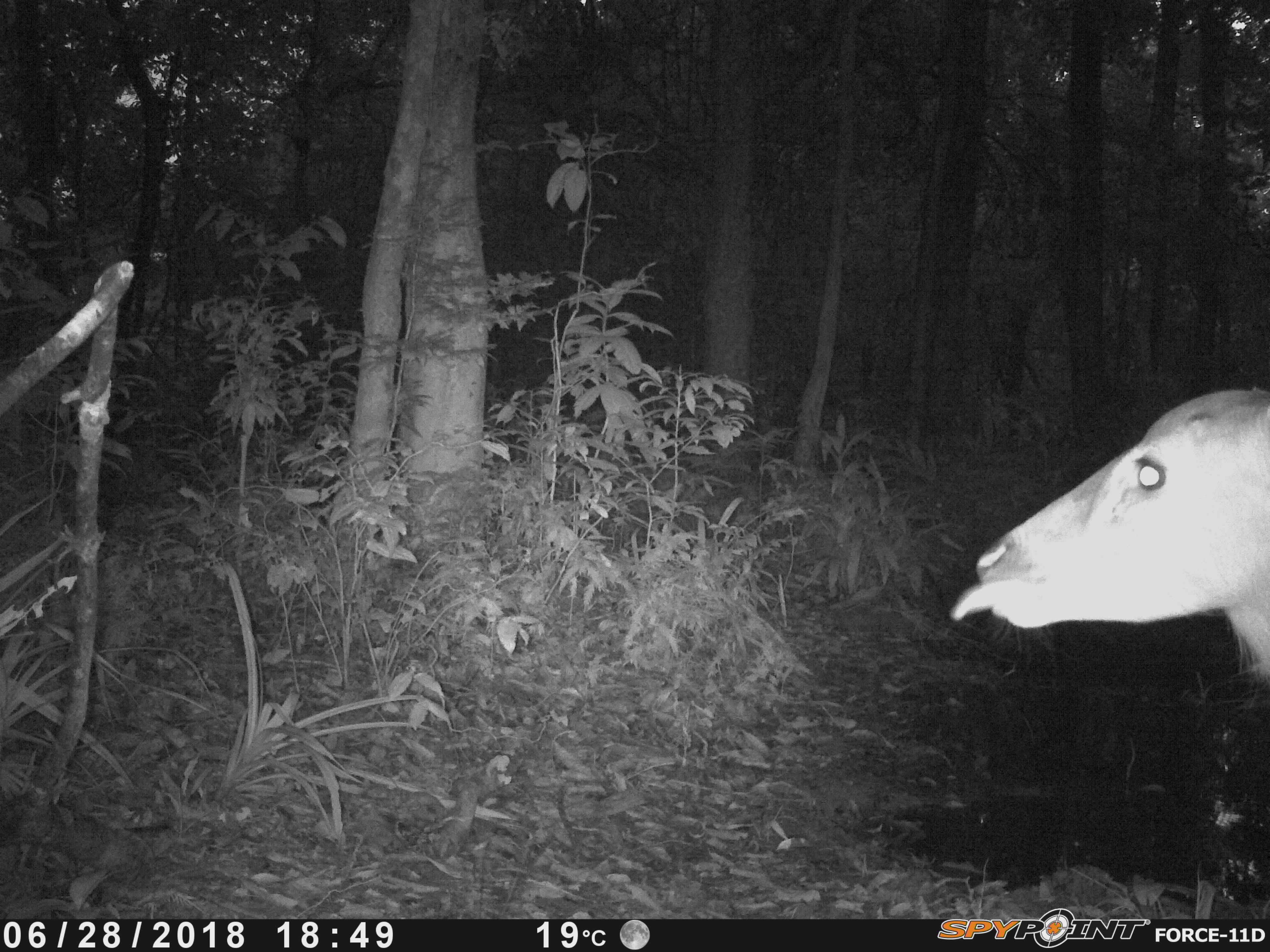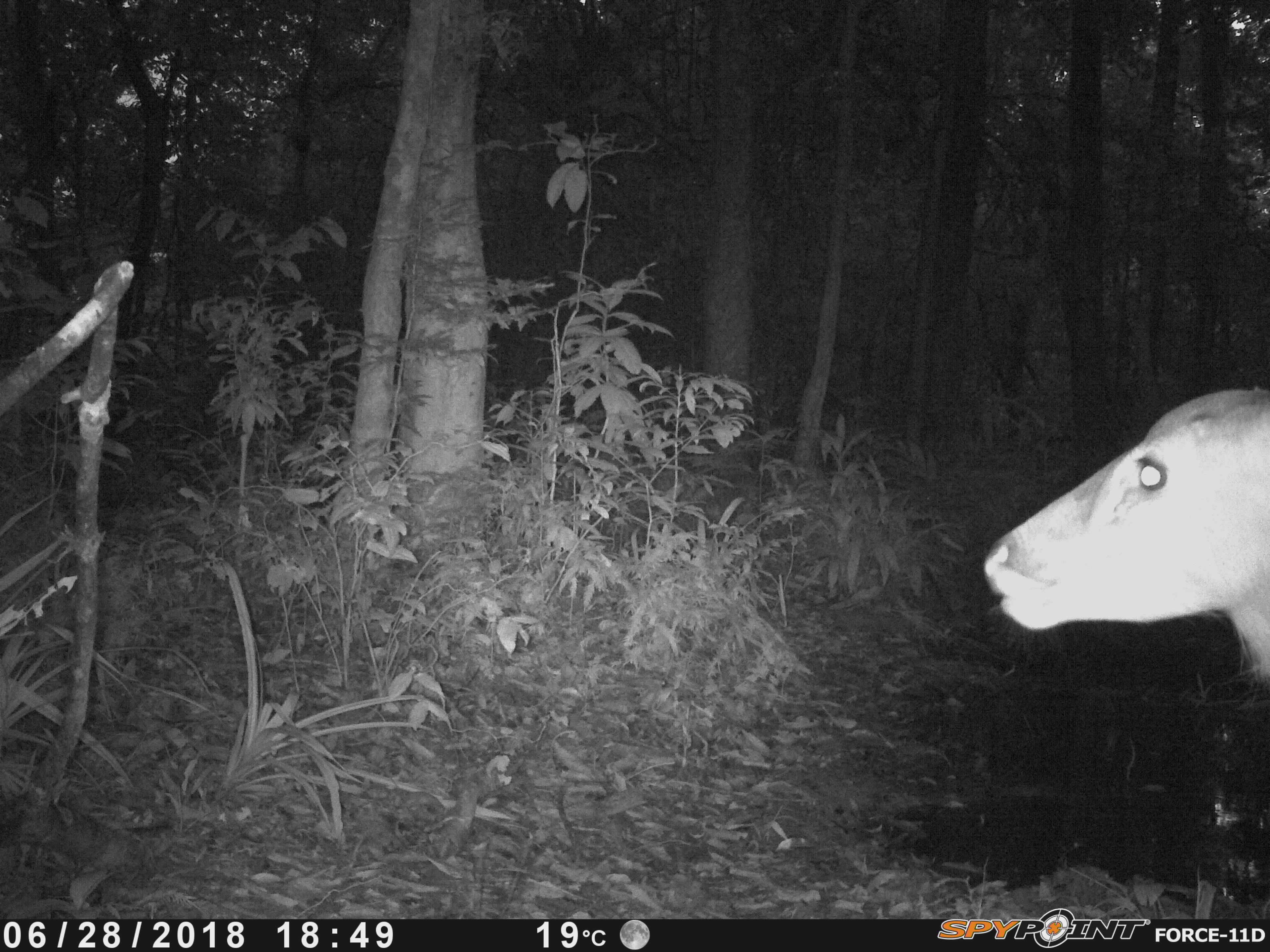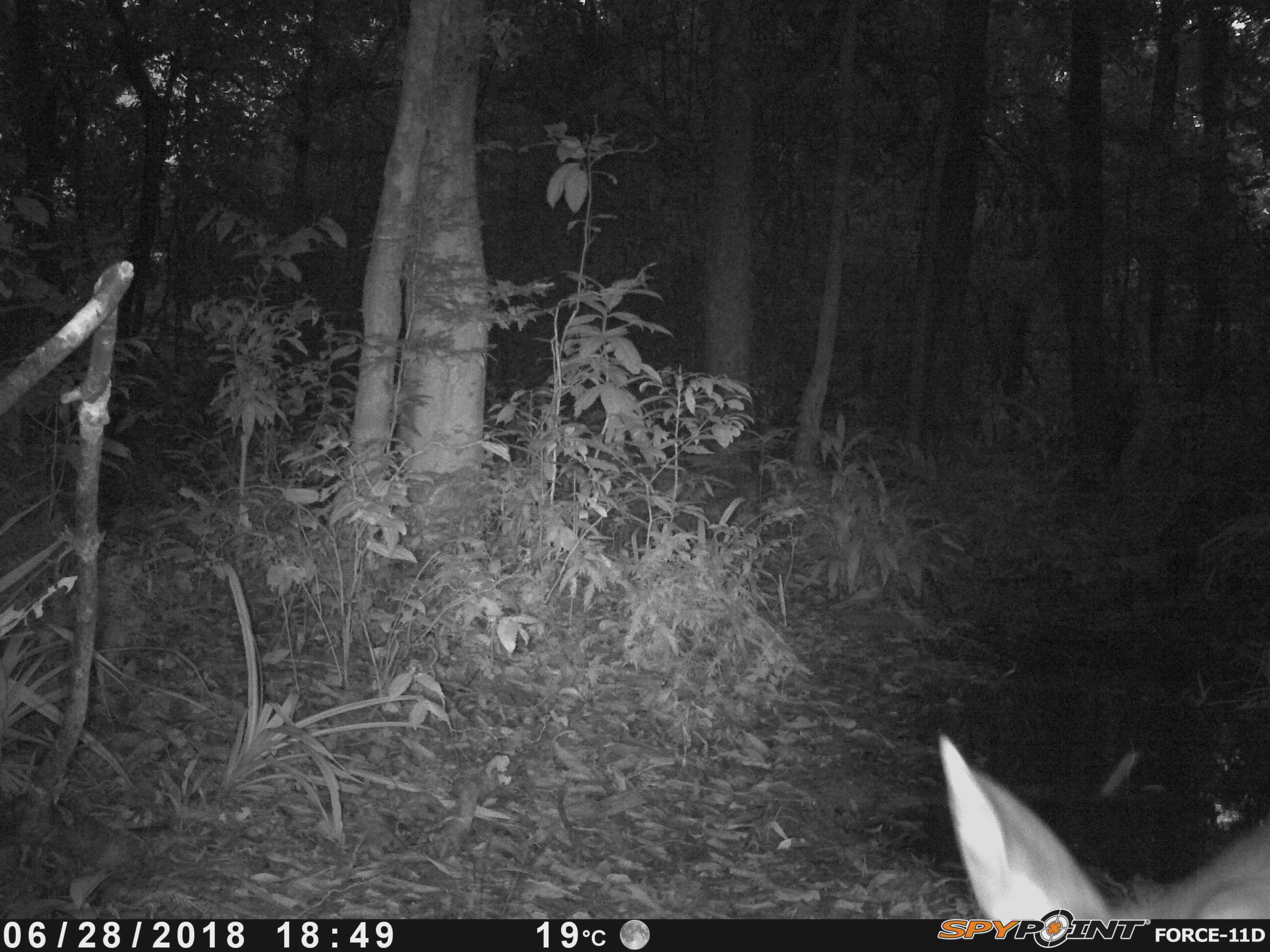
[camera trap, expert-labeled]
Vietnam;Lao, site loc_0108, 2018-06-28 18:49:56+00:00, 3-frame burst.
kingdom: Animalia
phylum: Chordata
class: Mammalia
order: Artiodactyla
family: Cervidae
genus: Rusa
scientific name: Rusa unicolor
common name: sambar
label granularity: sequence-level